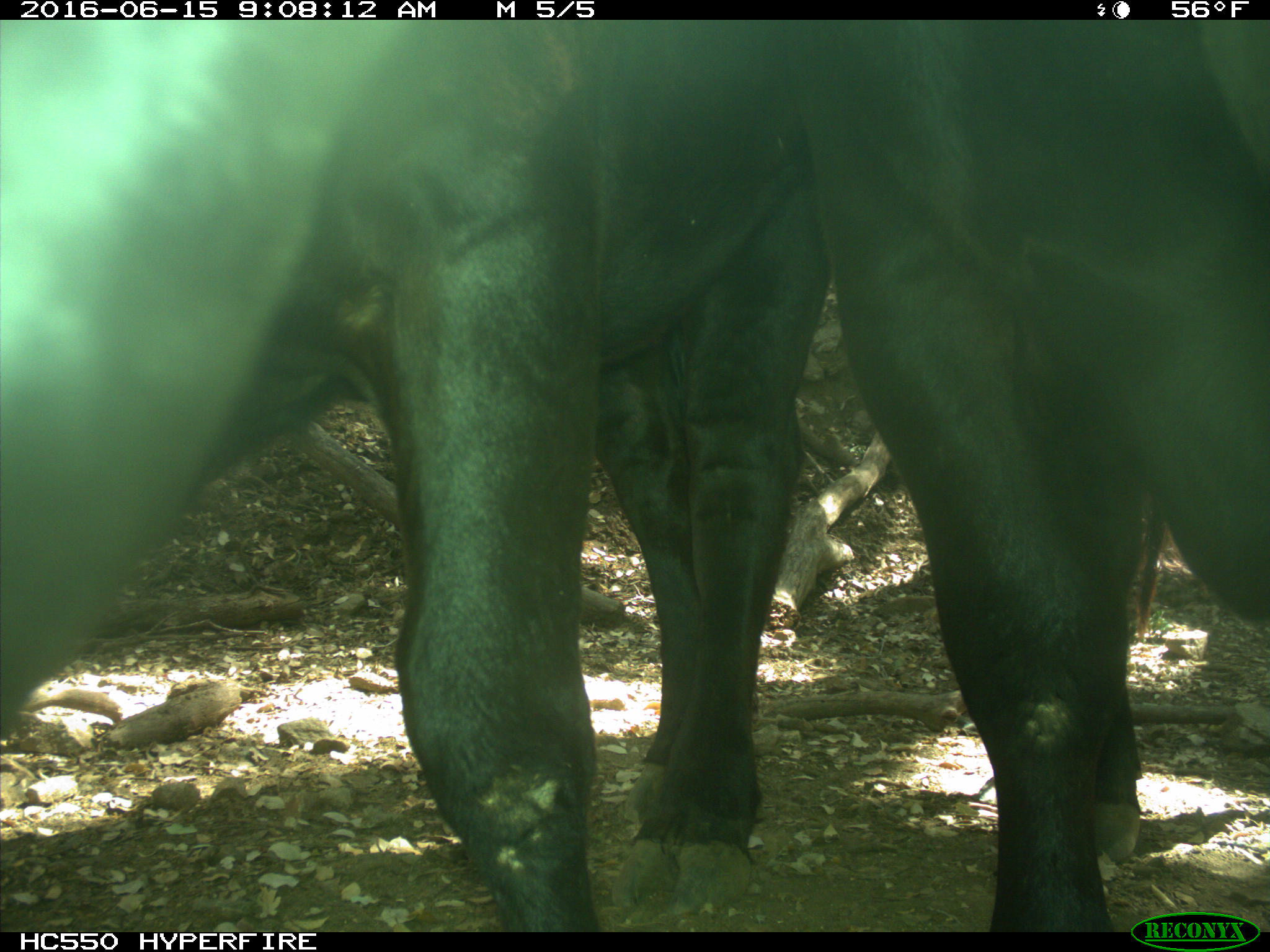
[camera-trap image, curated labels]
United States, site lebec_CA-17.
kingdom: Animalia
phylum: Chordata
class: Mammalia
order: Artiodactyla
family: Bovidae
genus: Bos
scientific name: Bos taurus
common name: domestic cow